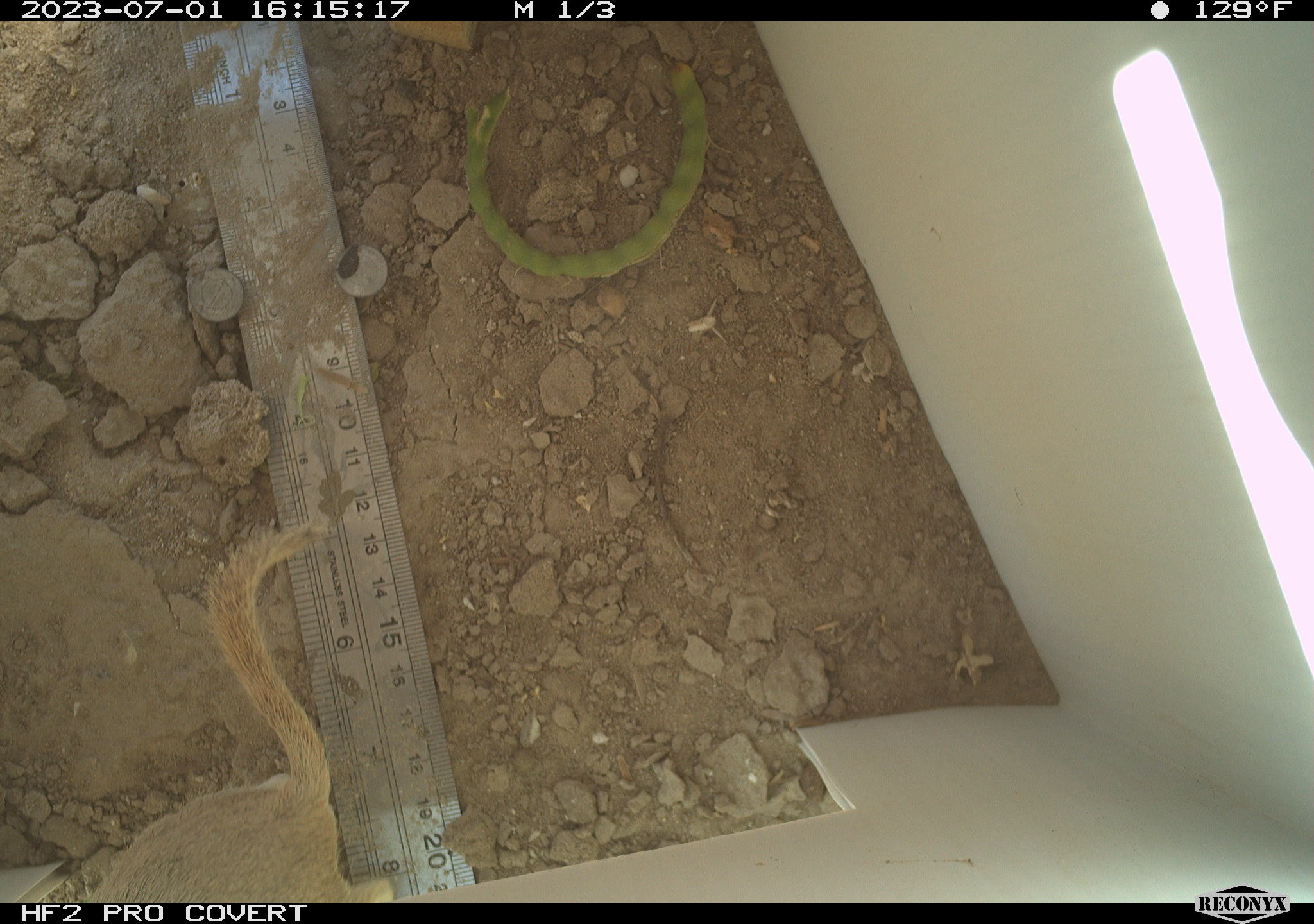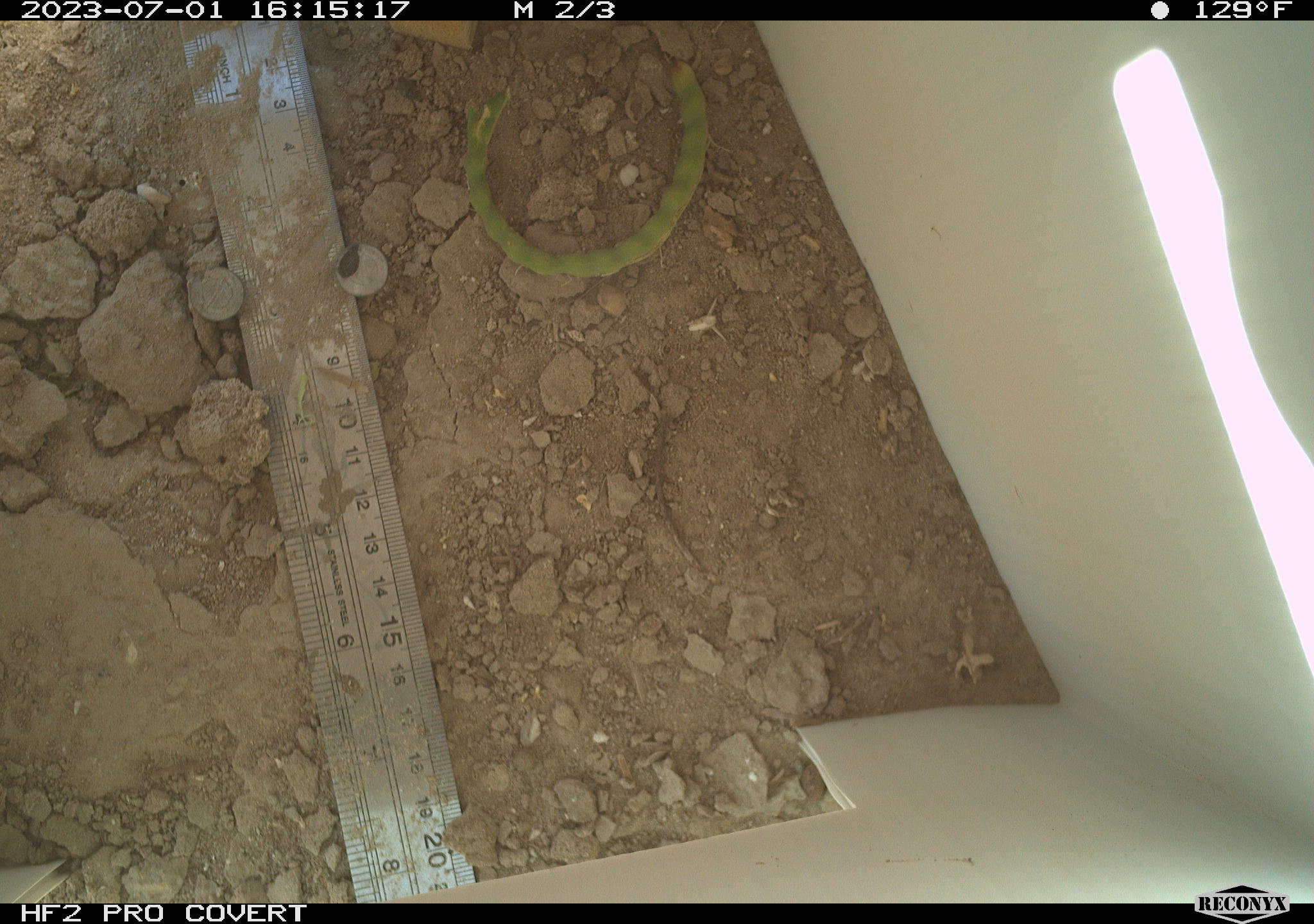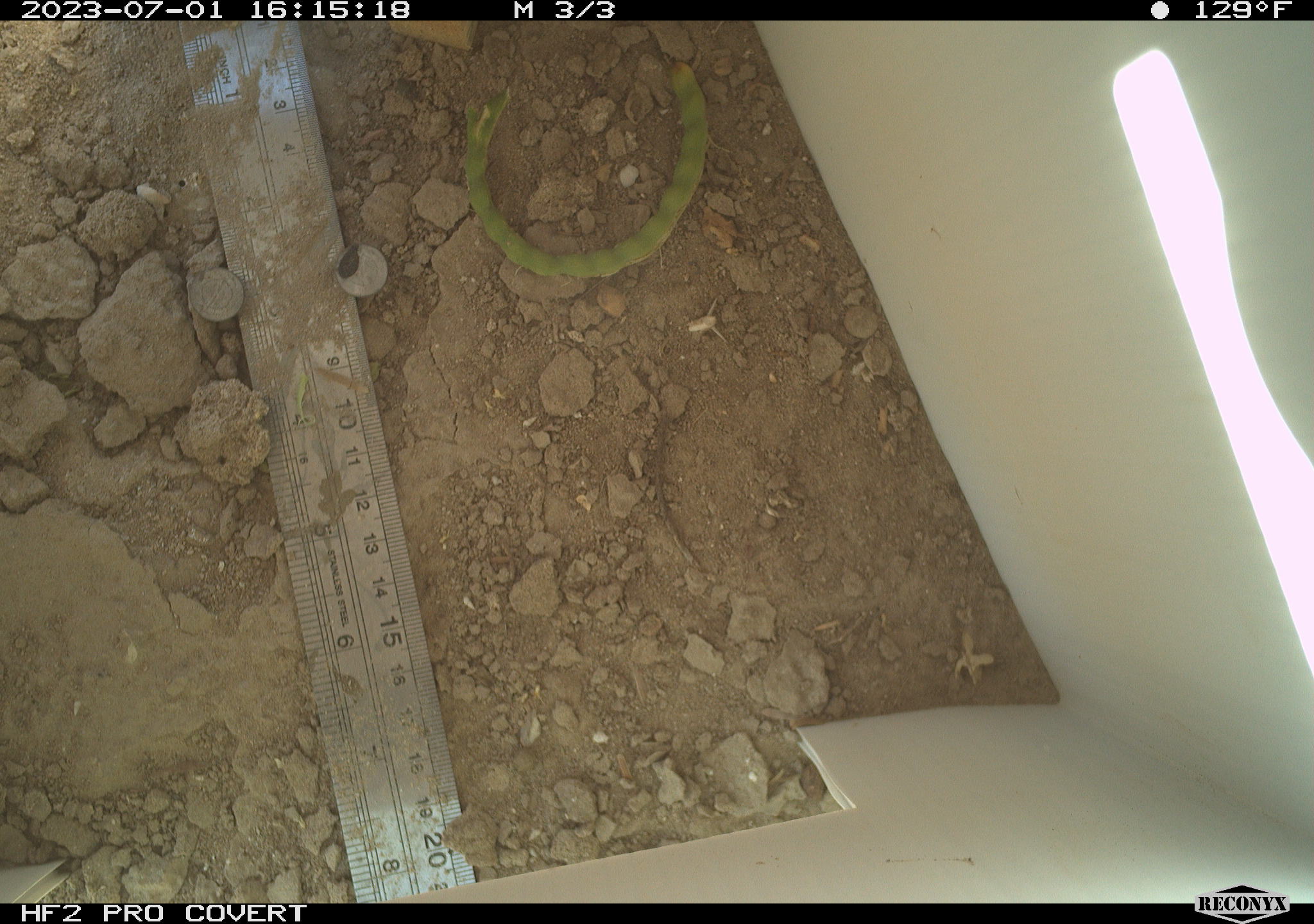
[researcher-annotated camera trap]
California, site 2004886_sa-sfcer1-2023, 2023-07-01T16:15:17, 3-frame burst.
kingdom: Animalia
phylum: Chordata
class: Mammalia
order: Rodentia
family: Sciuridae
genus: Xerospermophilus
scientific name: Xerospermophilus tereticaudus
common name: round-tailed ground squirrel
Round-tailed ground squirrel (Xerospermophilus tereticaudus).